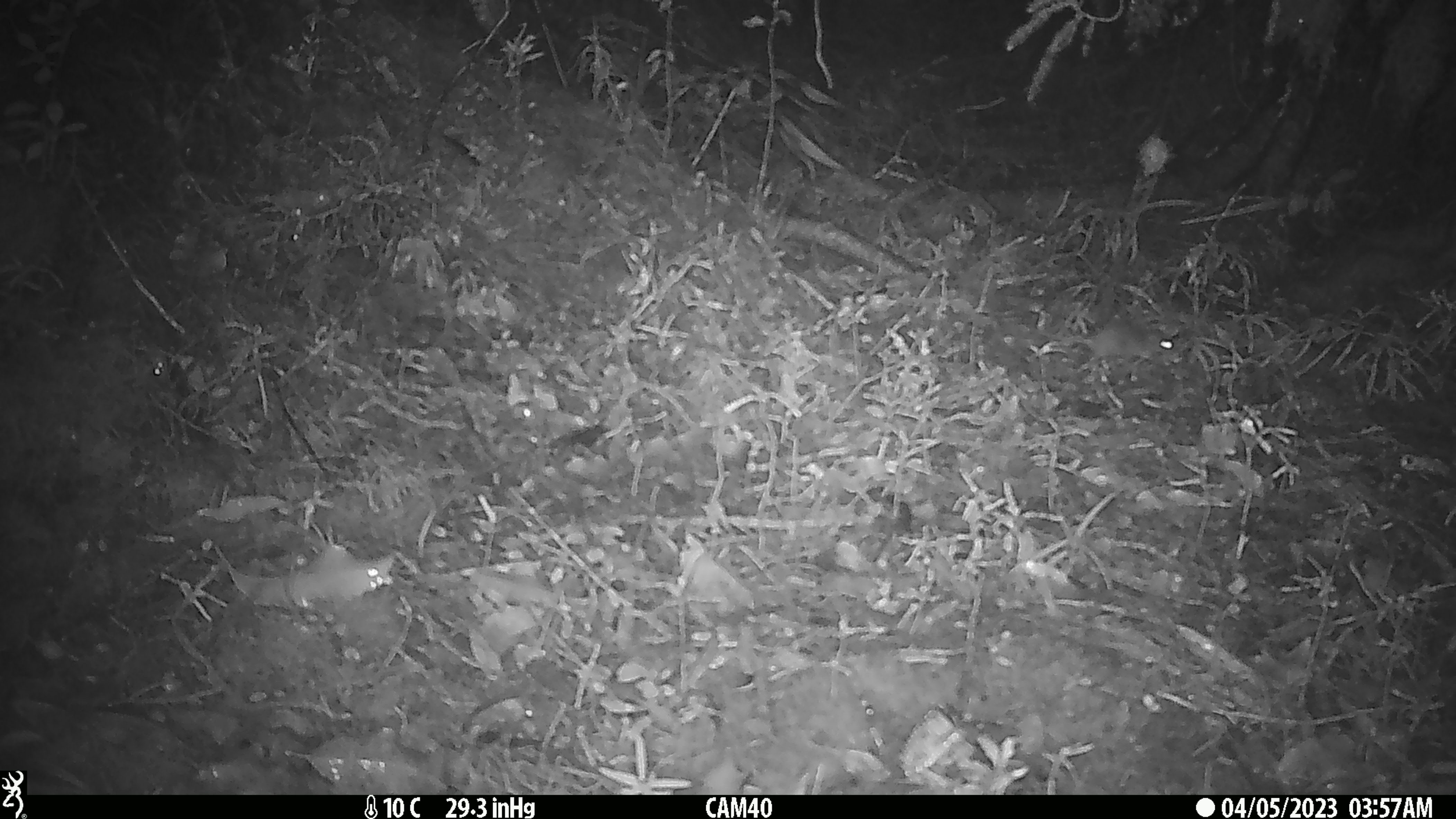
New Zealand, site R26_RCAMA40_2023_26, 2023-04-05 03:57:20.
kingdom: Animalia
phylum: Chordata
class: Mammalia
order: Rodentia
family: Muridae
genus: Mus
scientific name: Mus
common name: mouse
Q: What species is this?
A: Mouse (Mus).